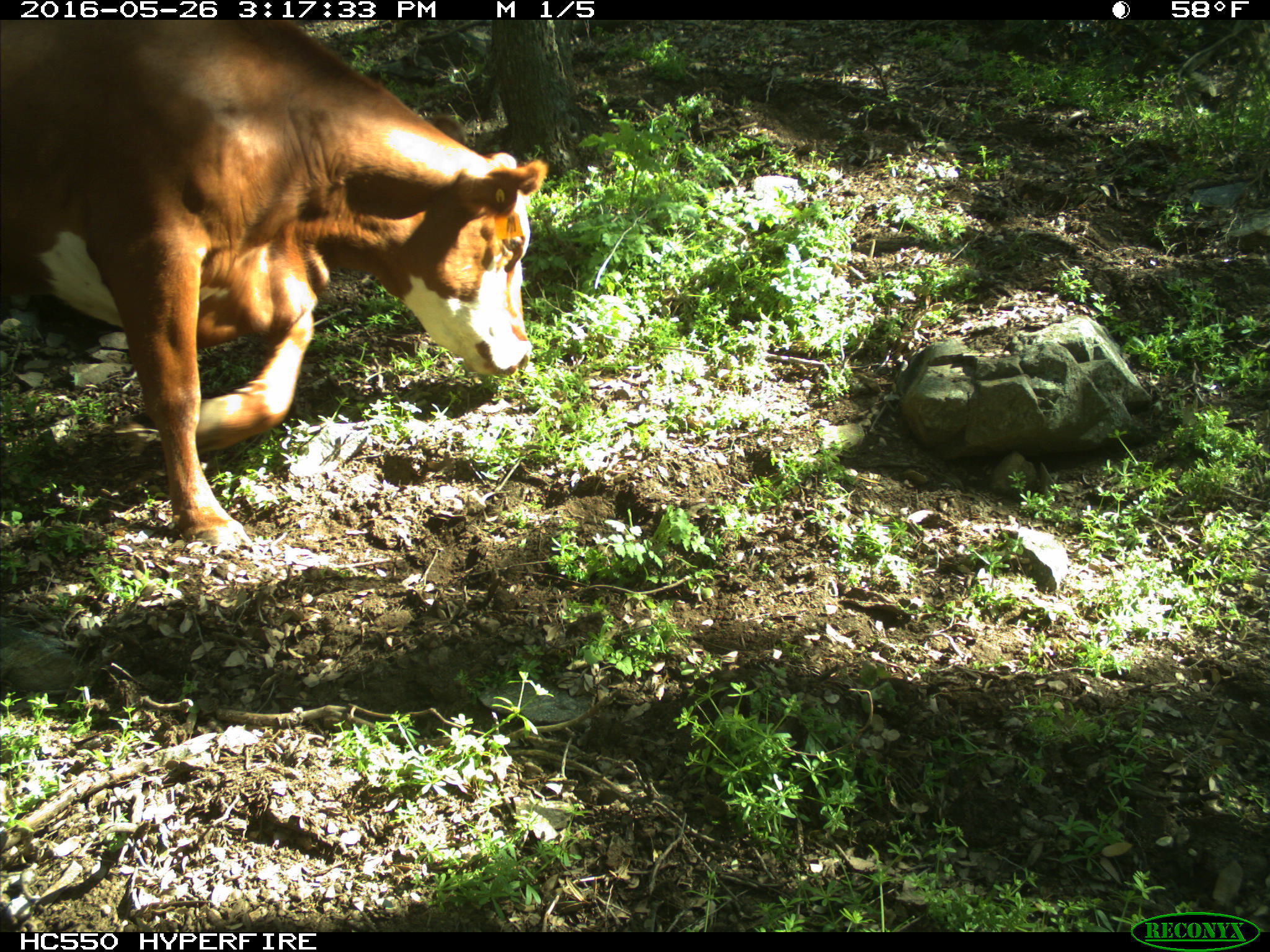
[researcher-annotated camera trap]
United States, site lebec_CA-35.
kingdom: Animalia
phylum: Chordata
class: Mammalia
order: Artiodactyla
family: Bovidae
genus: Bos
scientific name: Bos taurus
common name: domestic cow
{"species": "Bos taurus (domestic cow)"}